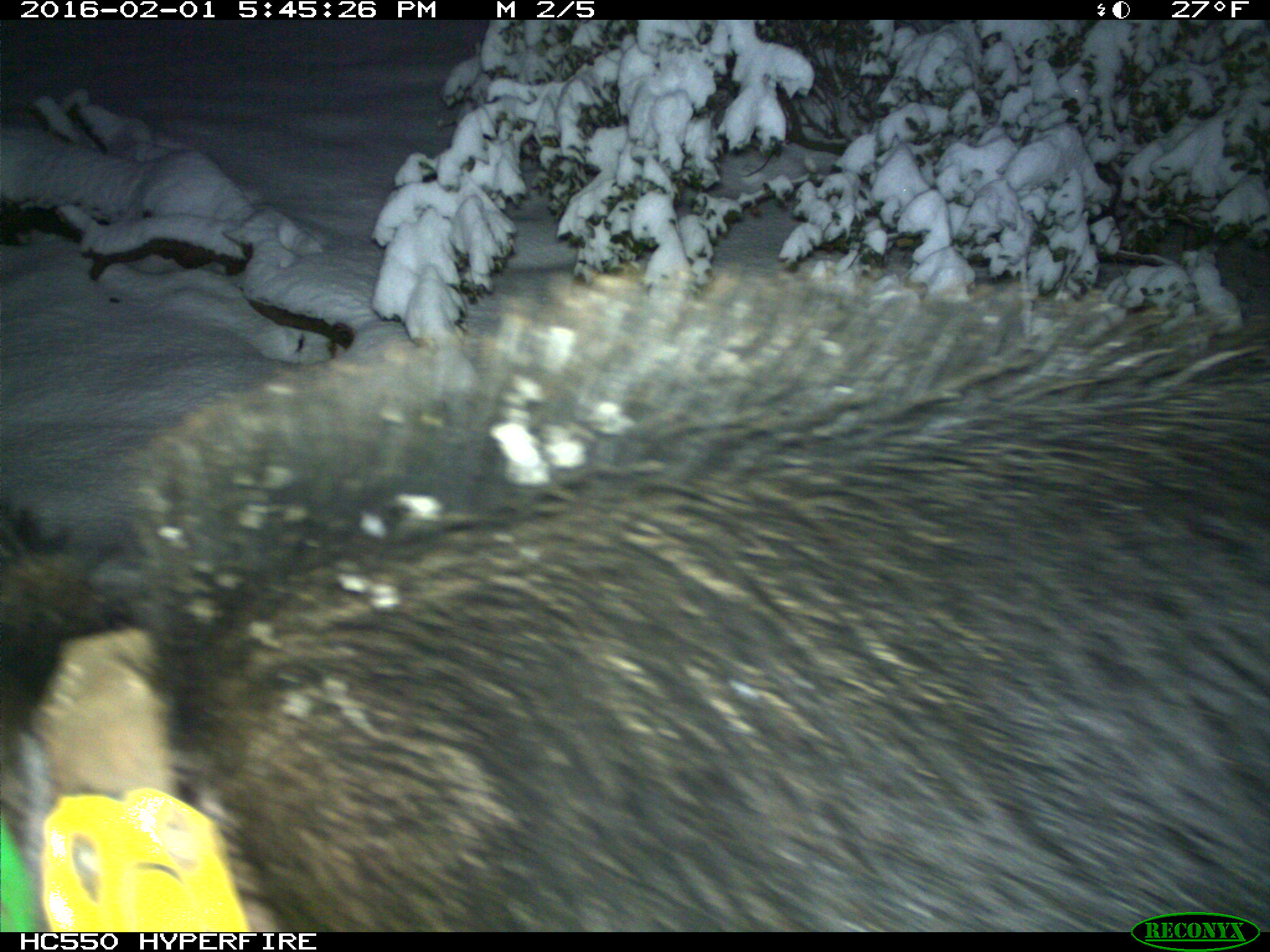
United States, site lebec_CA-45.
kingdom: Animalia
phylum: Chordata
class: Mammalia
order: Artiodactyla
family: Suidae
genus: Sus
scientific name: Sus scrofa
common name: wild boar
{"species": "Sus scrofa (wild boar)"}